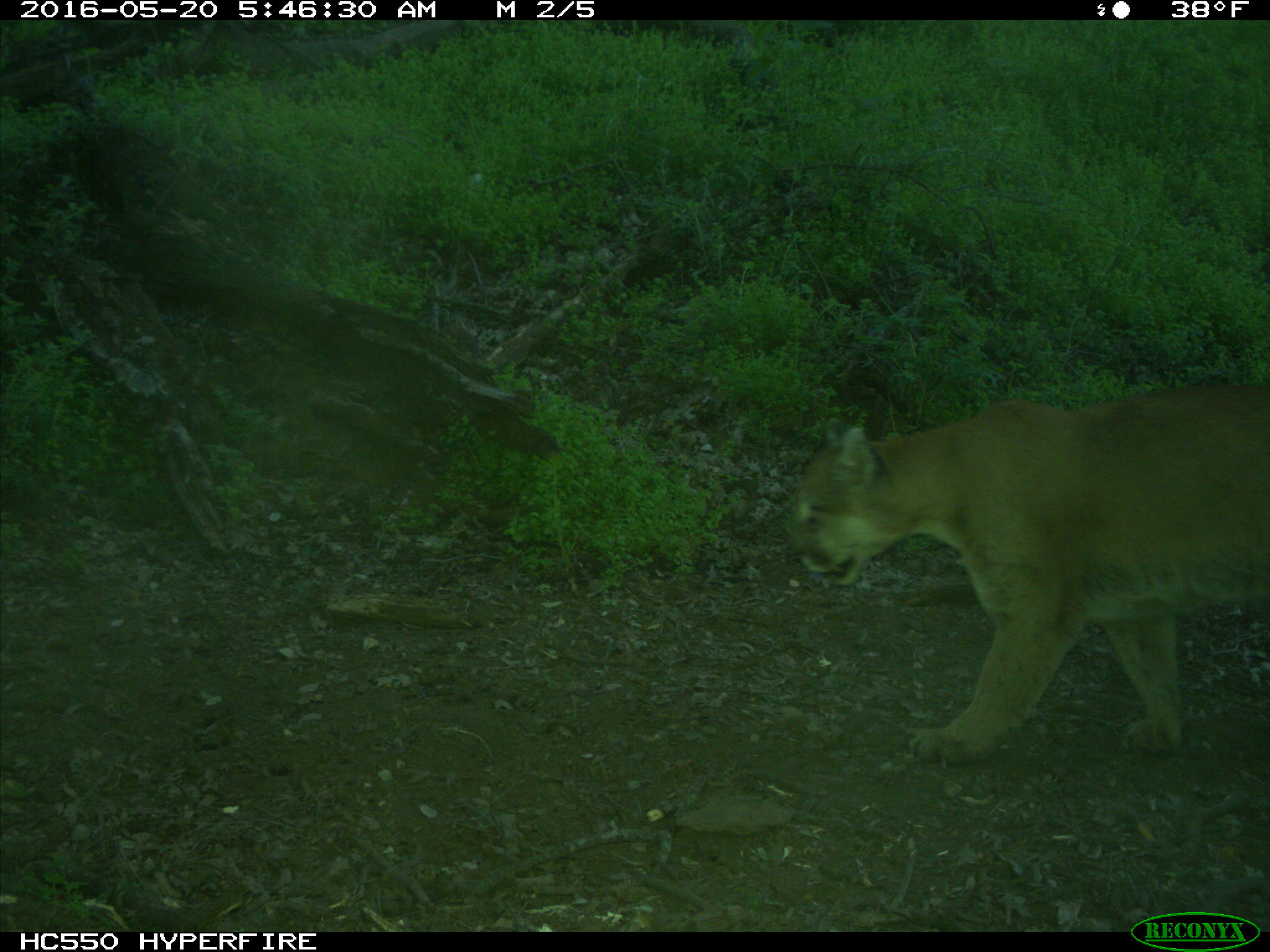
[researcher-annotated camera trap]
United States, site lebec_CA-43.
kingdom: Animalia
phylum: Chordata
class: Mammalia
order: Carnivora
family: Felidae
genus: Puma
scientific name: Puma concolor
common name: mountain lion